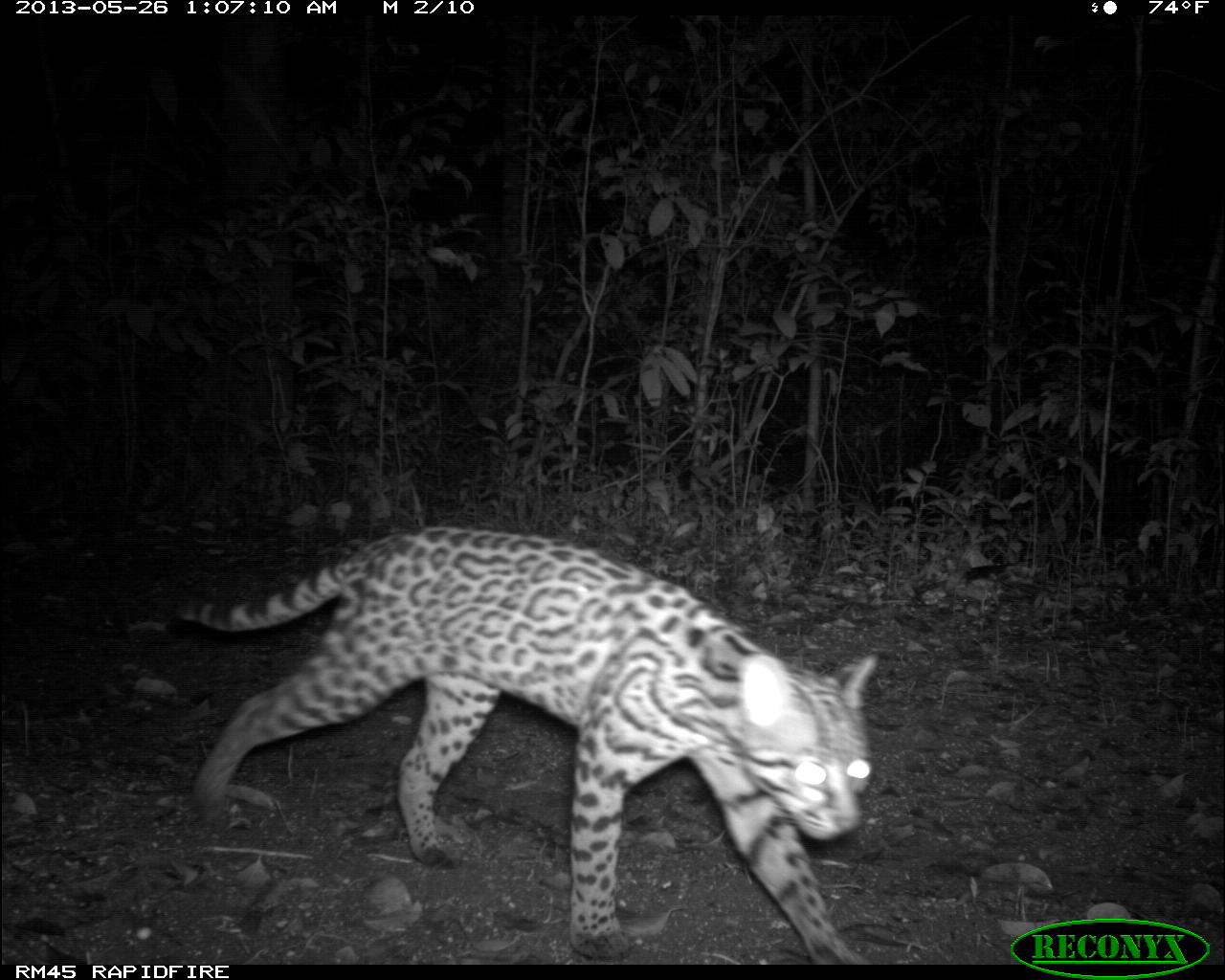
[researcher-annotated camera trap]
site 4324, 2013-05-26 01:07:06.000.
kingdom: Animalia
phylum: Chordata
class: Mammalia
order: Carnivora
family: Felidae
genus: Leopardus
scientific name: Leopardus pardalis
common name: ocelot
Leopardus pardalis (ocelot), count 1.